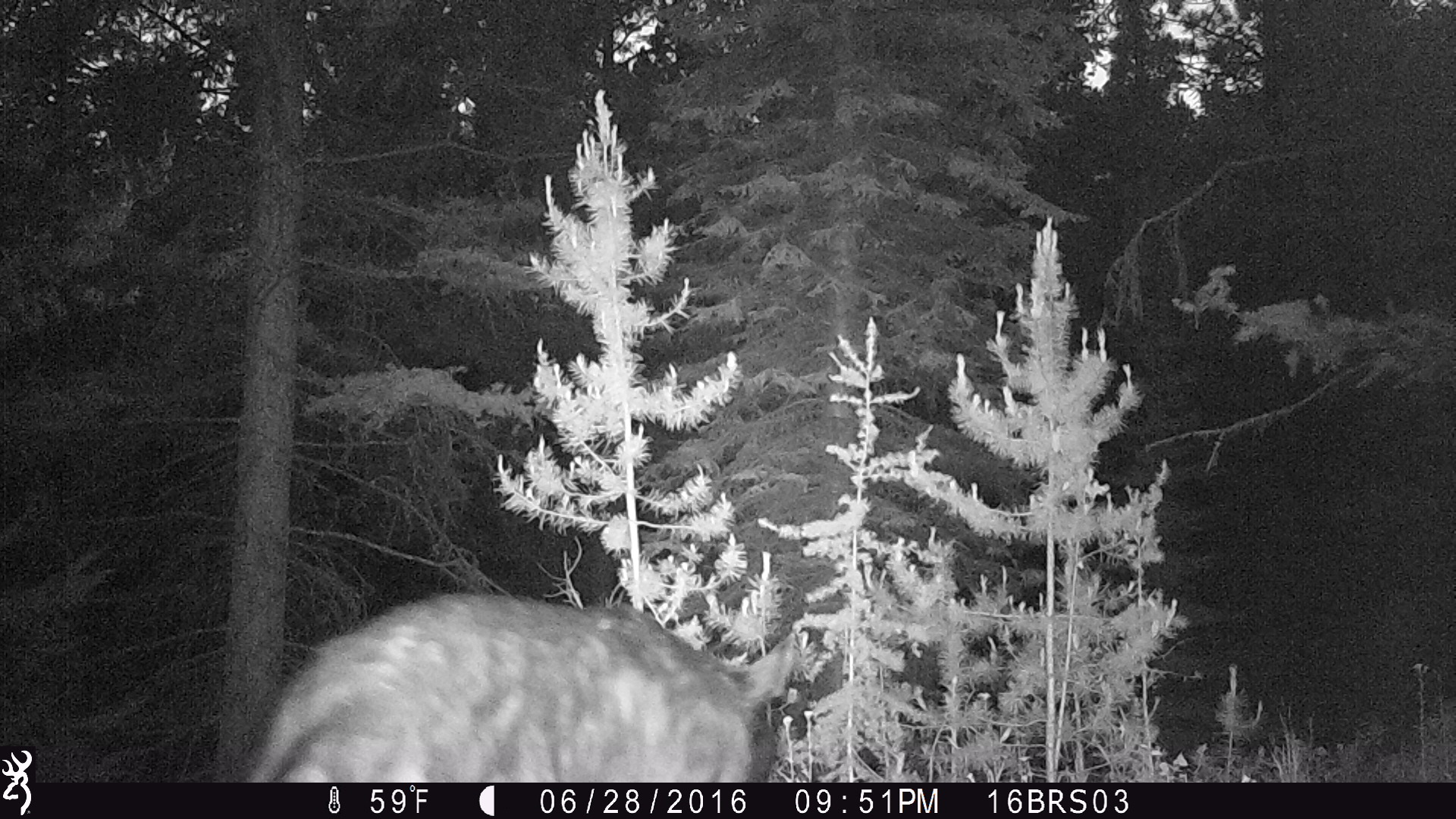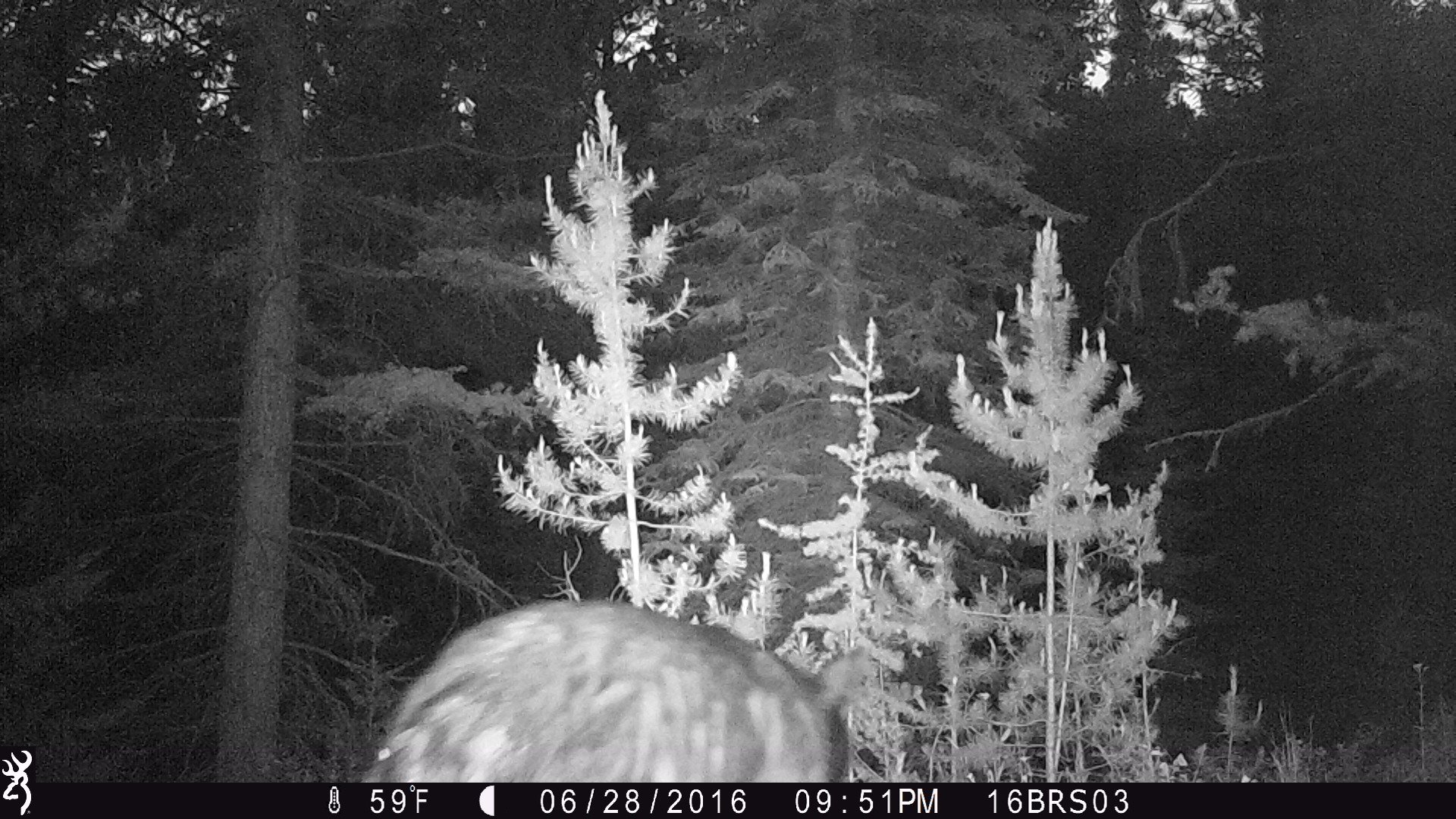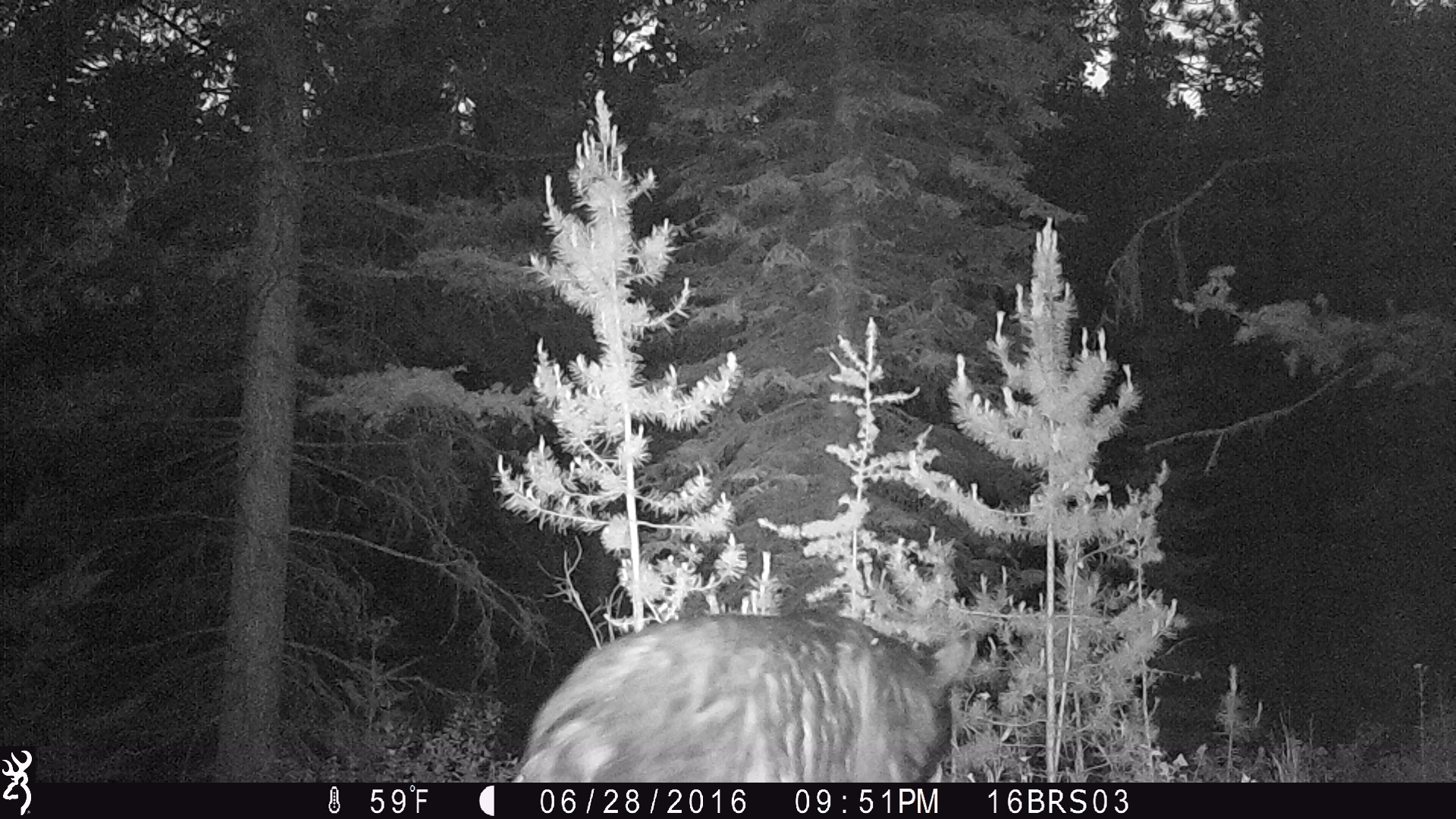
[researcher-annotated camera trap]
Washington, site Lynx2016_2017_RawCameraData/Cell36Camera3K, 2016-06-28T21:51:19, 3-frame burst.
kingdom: Animalia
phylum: Chordata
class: Mammalia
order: Carnivora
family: Ursidae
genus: Ursus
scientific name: Ursus americanus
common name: american black bear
Ursus americanus (american black bear). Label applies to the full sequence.